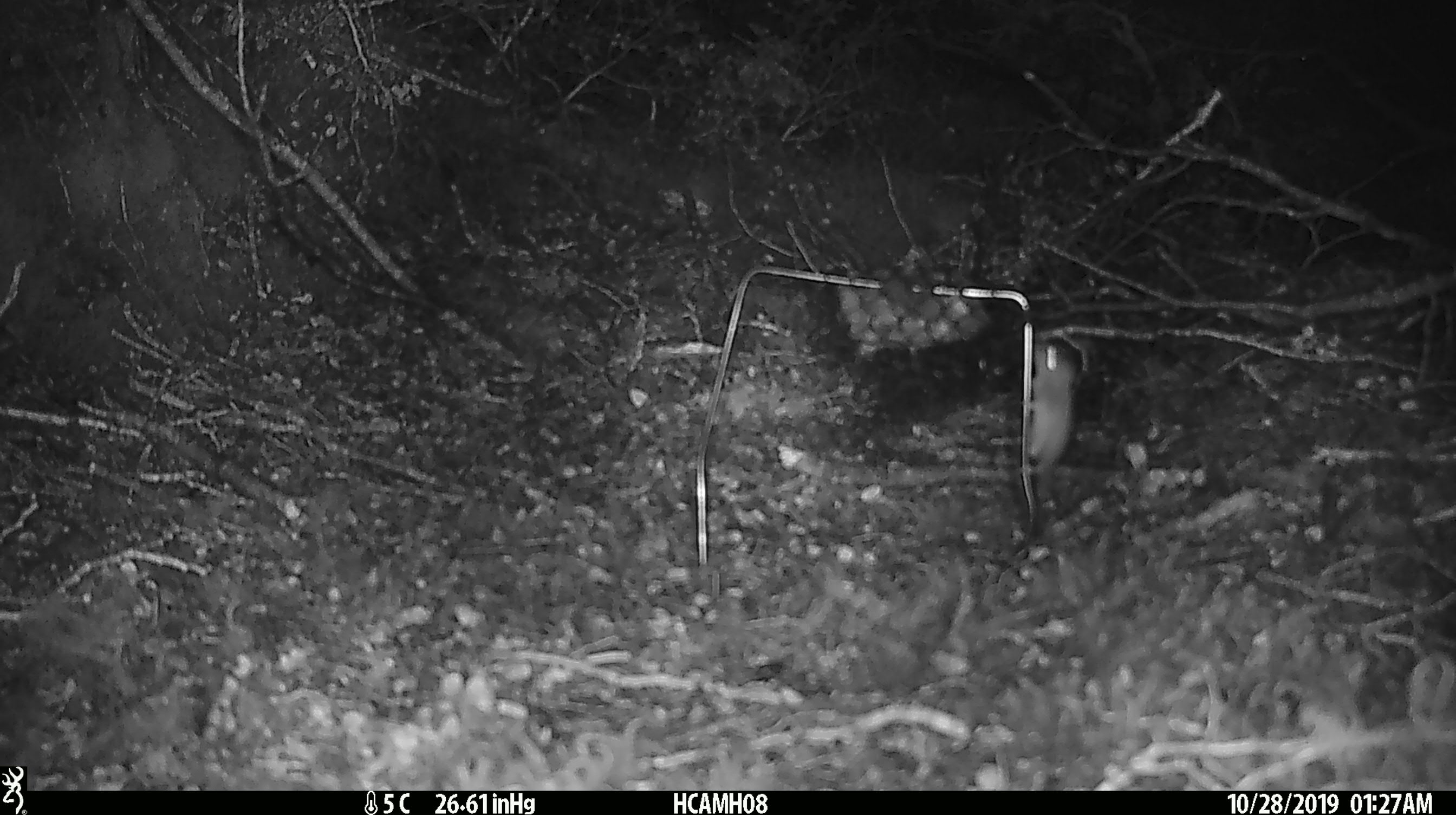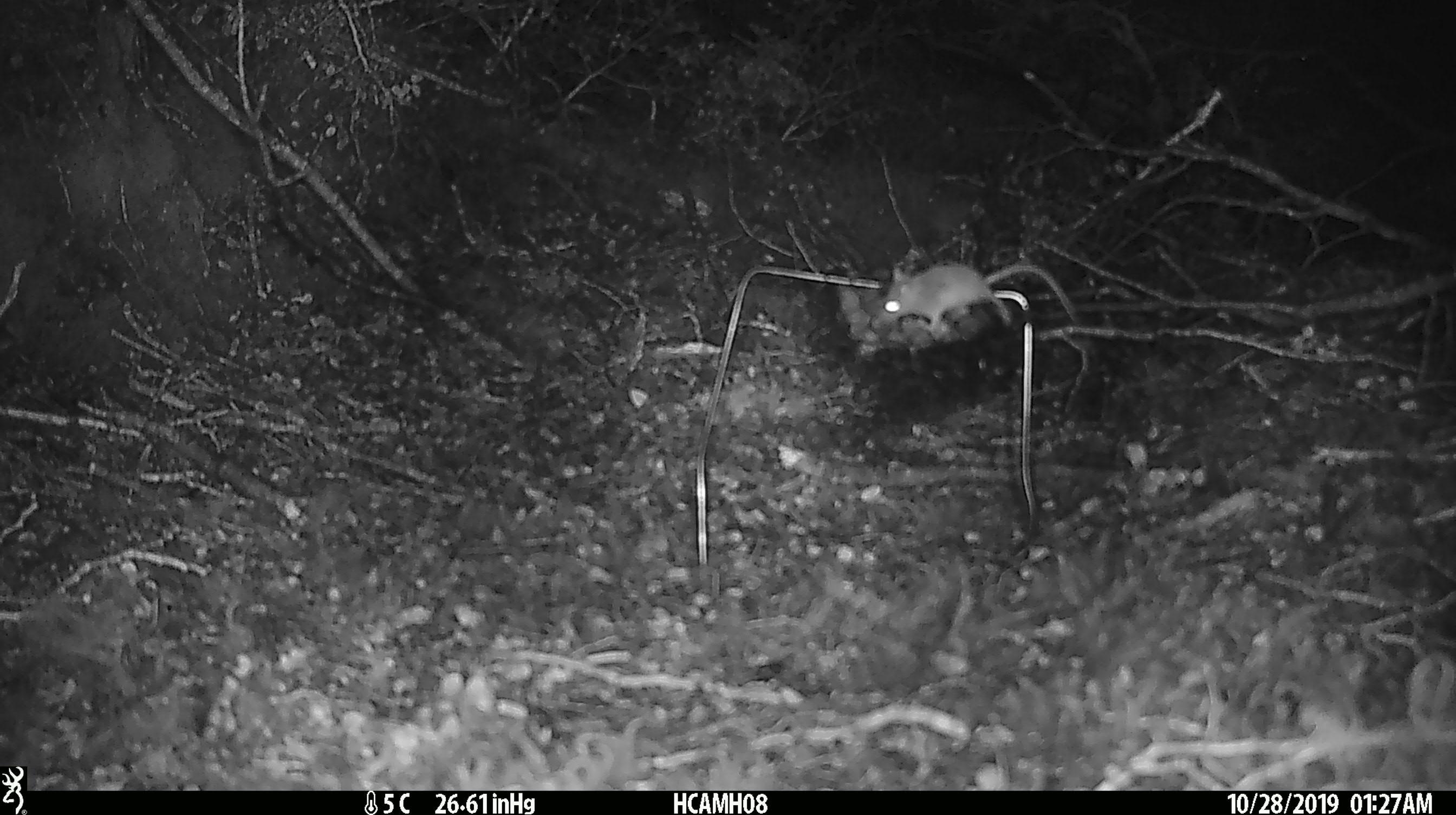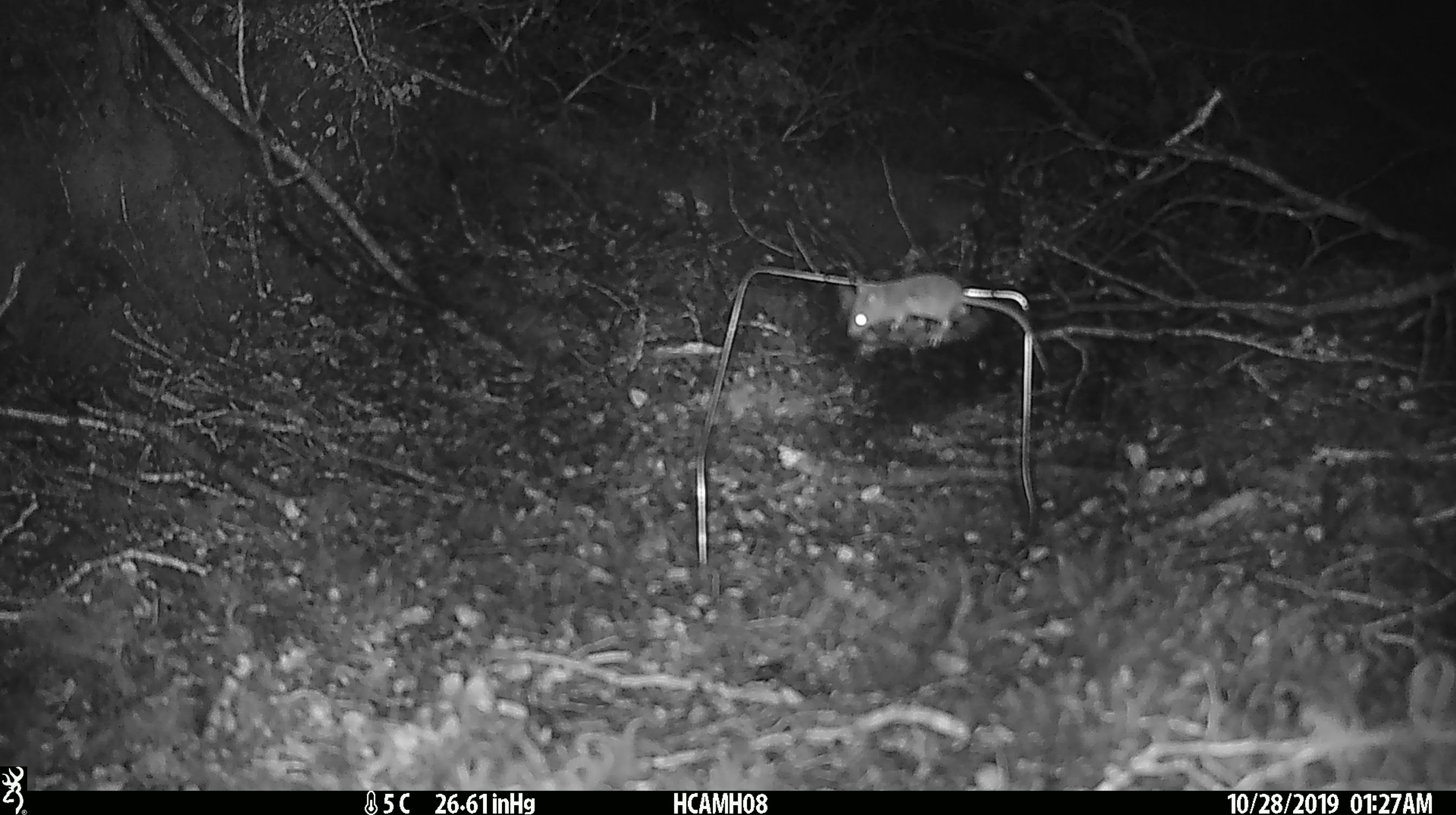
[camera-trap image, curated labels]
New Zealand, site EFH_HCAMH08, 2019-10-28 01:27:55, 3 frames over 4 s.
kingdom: Animalia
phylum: Chordata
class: Mammalia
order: Rodentia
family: Muridae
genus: Mus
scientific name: Mus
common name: mouse